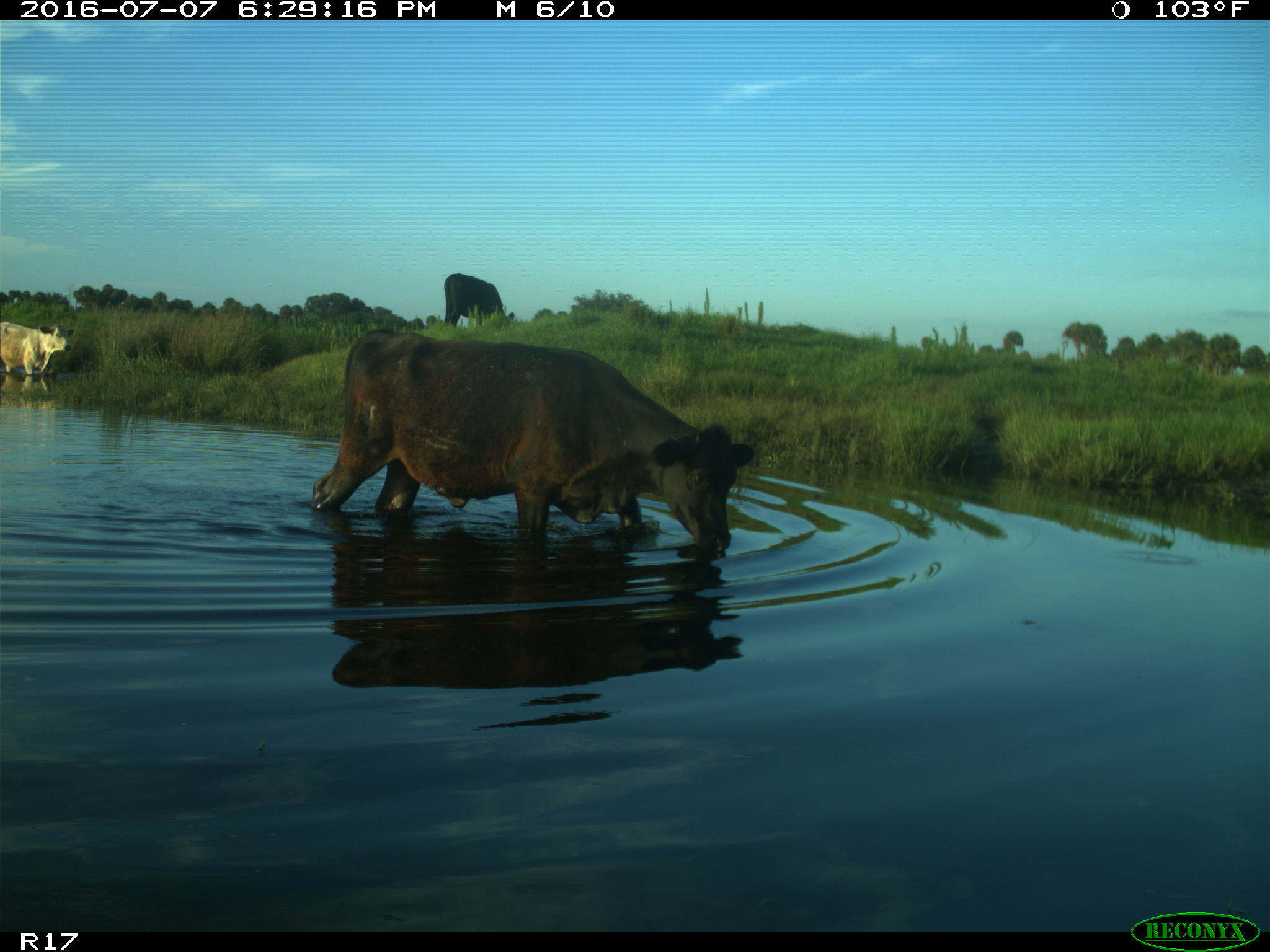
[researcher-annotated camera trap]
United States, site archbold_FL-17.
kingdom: Animalia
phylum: Chordata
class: Mammalia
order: Artiodactyla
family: Bovidae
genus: Bos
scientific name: Bos taurus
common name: domestic cow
Bos taurus (domestic cow).